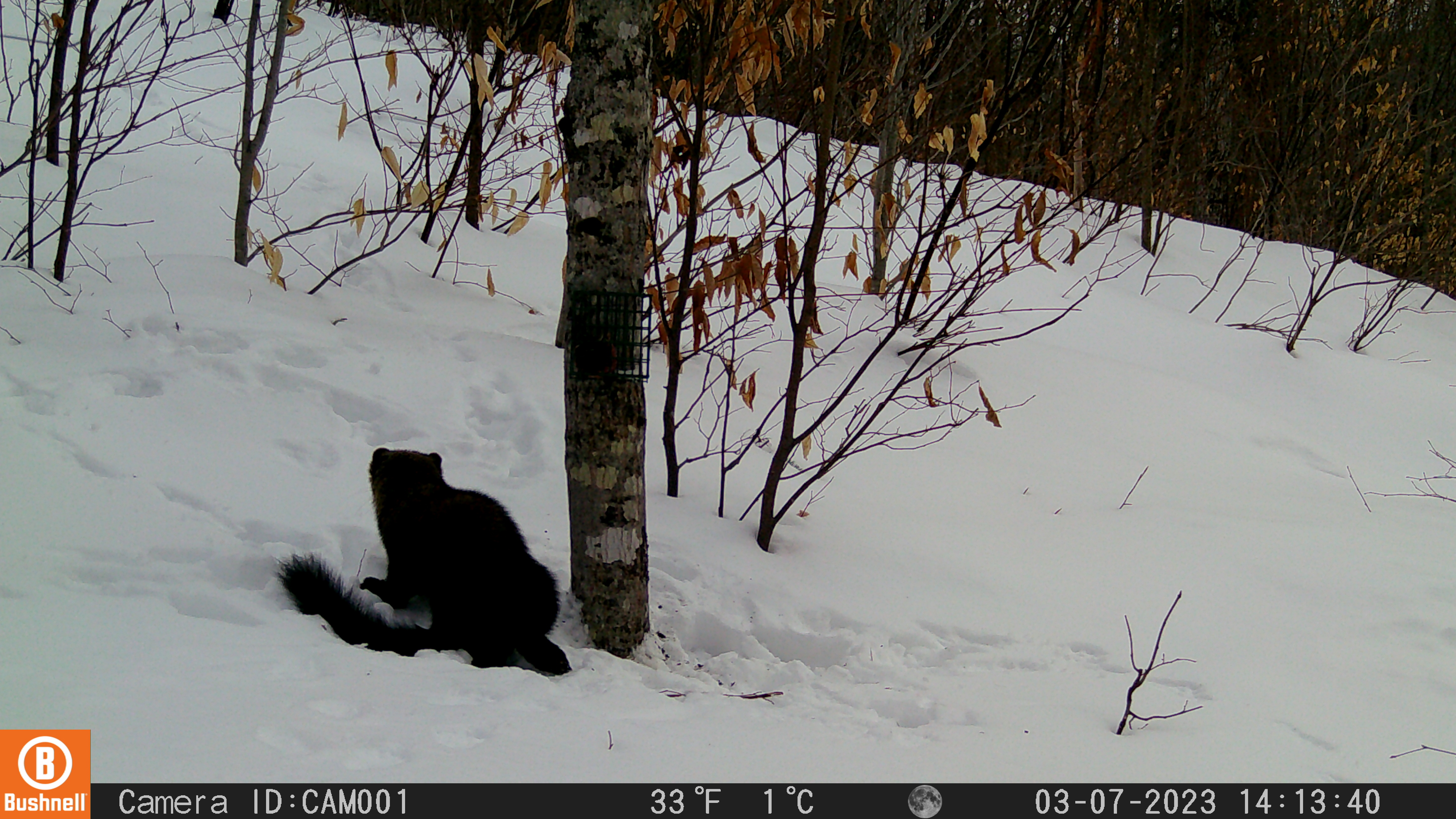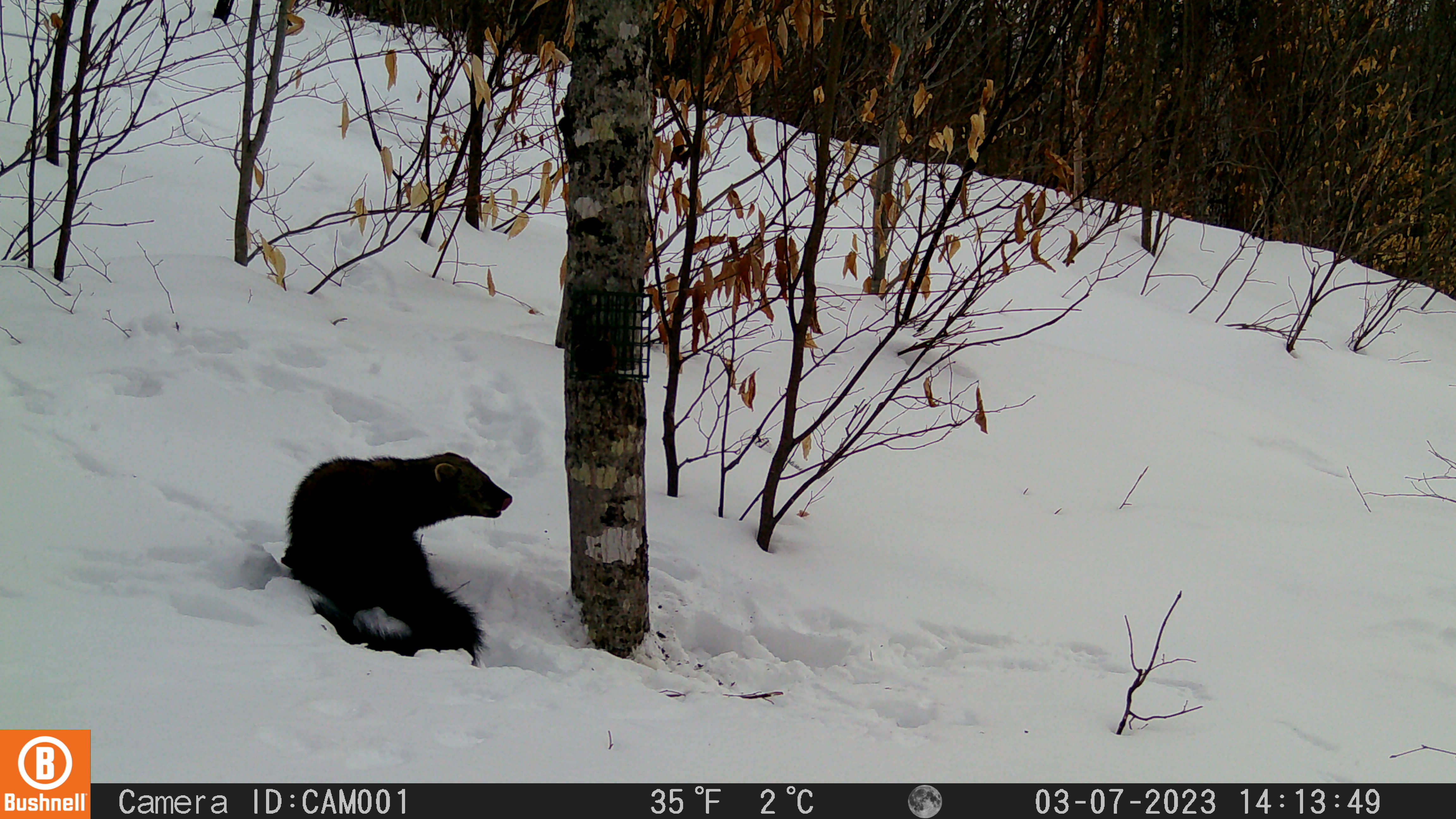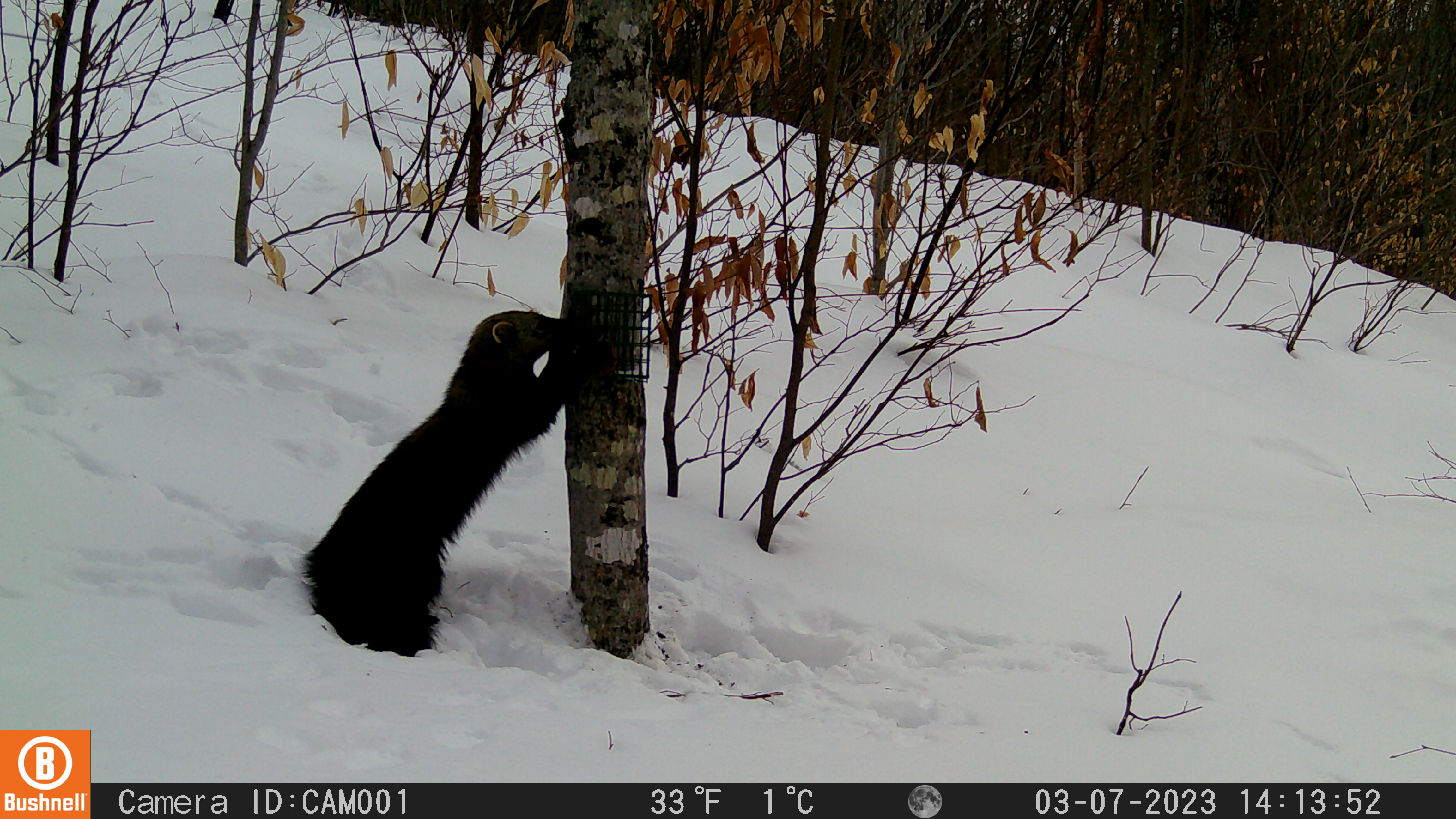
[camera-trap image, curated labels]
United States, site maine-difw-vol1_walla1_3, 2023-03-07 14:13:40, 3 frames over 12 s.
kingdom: Animalia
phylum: Chordata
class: Mammalia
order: Carnivora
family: Mustelidae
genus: Pekania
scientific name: Pekania pennanti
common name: fisher